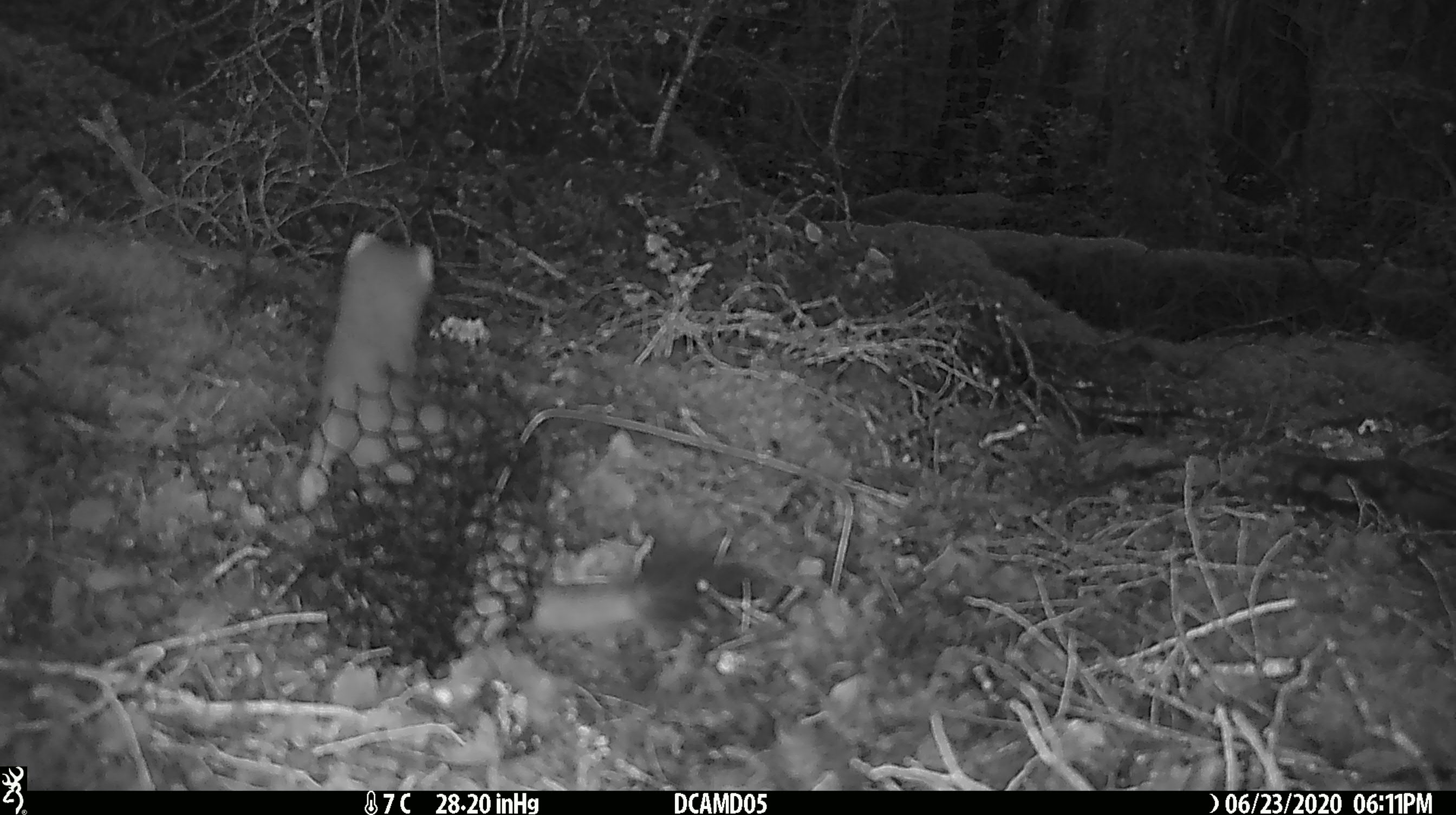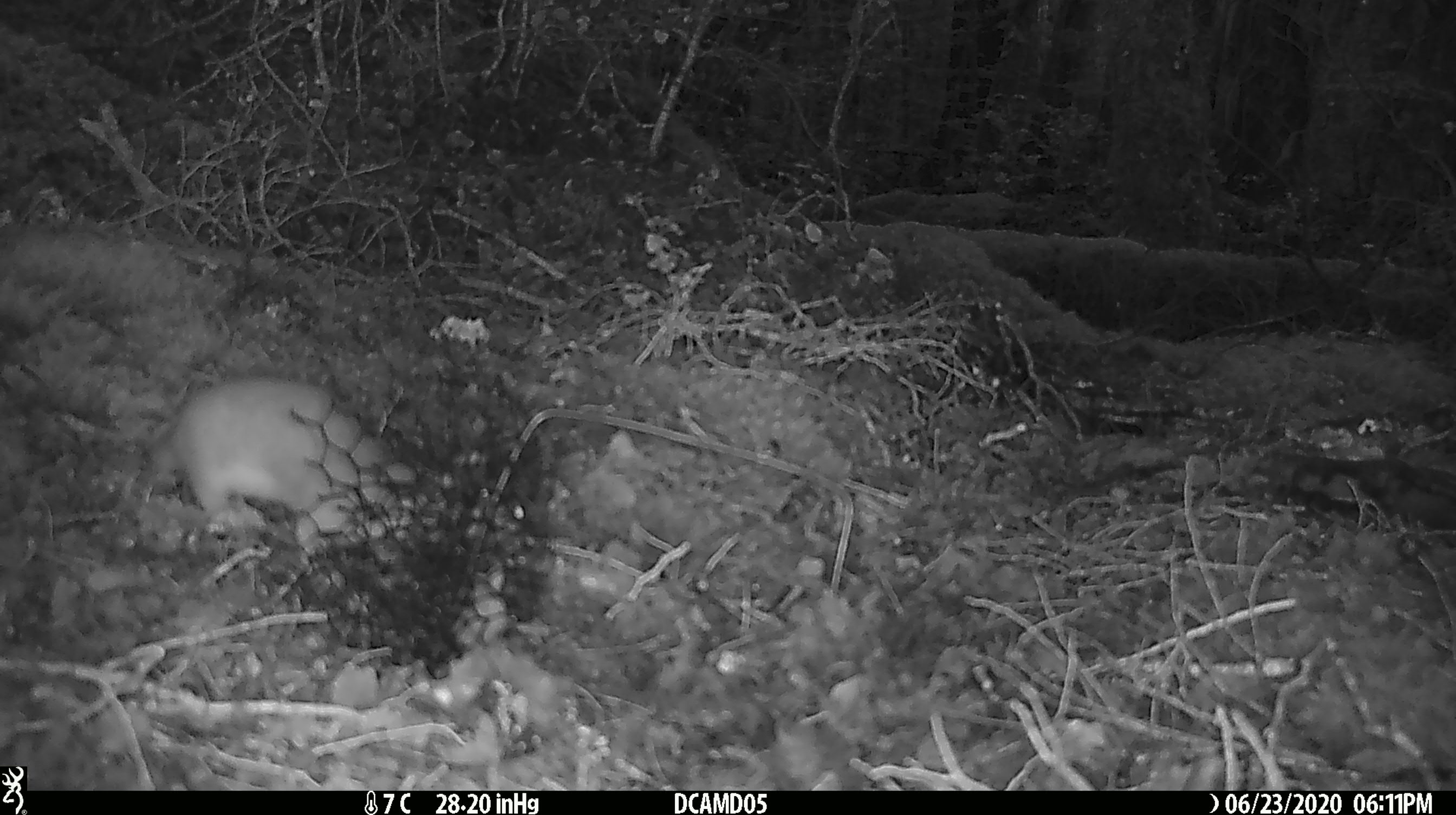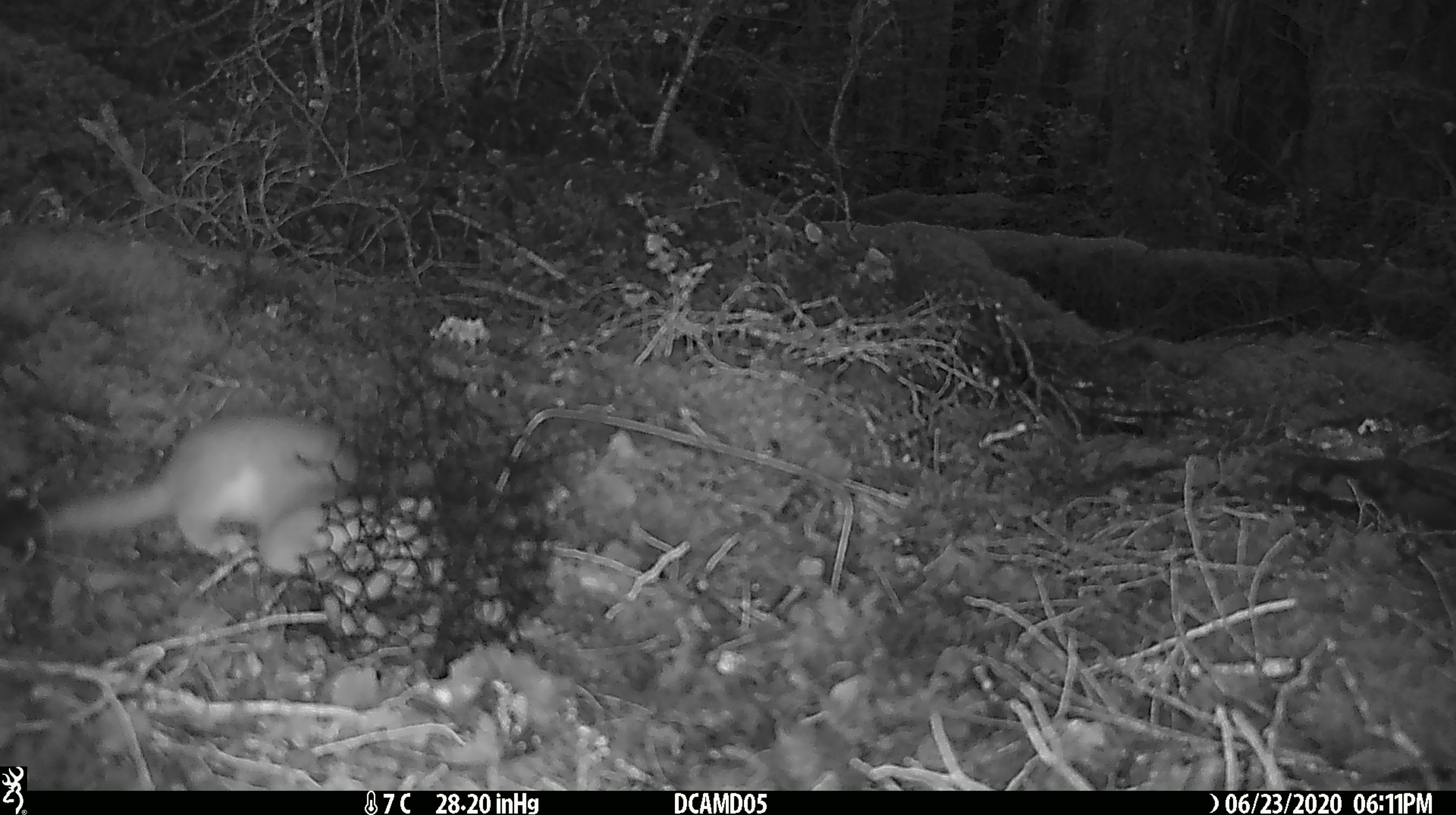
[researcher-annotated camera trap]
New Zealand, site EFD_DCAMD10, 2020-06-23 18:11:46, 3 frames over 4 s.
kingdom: Animalia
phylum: Chordata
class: Mammalia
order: Carnivora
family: Mustelidae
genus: Mustela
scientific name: Mustela erminea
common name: stoat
Stoat (Mustela erminea).